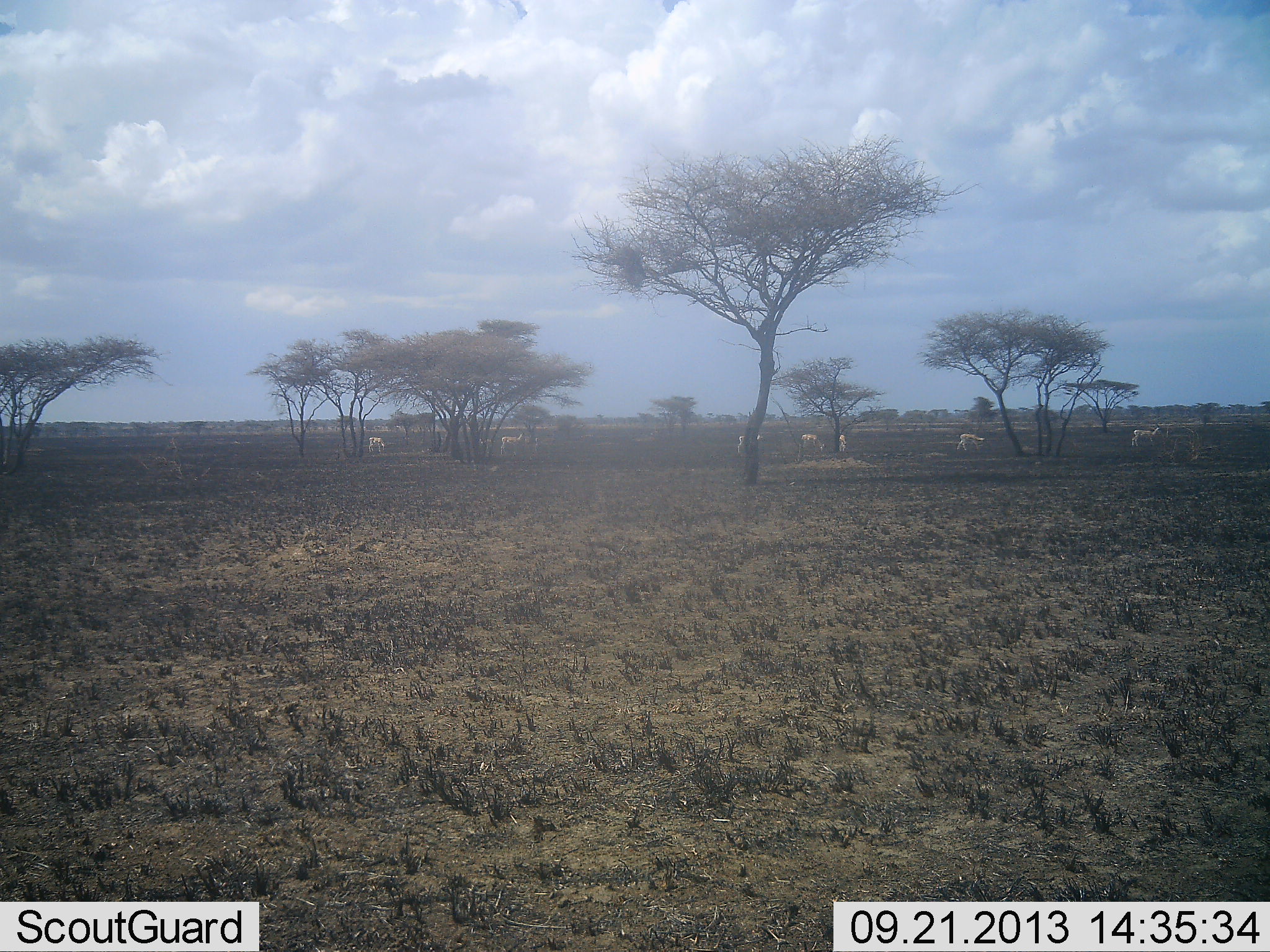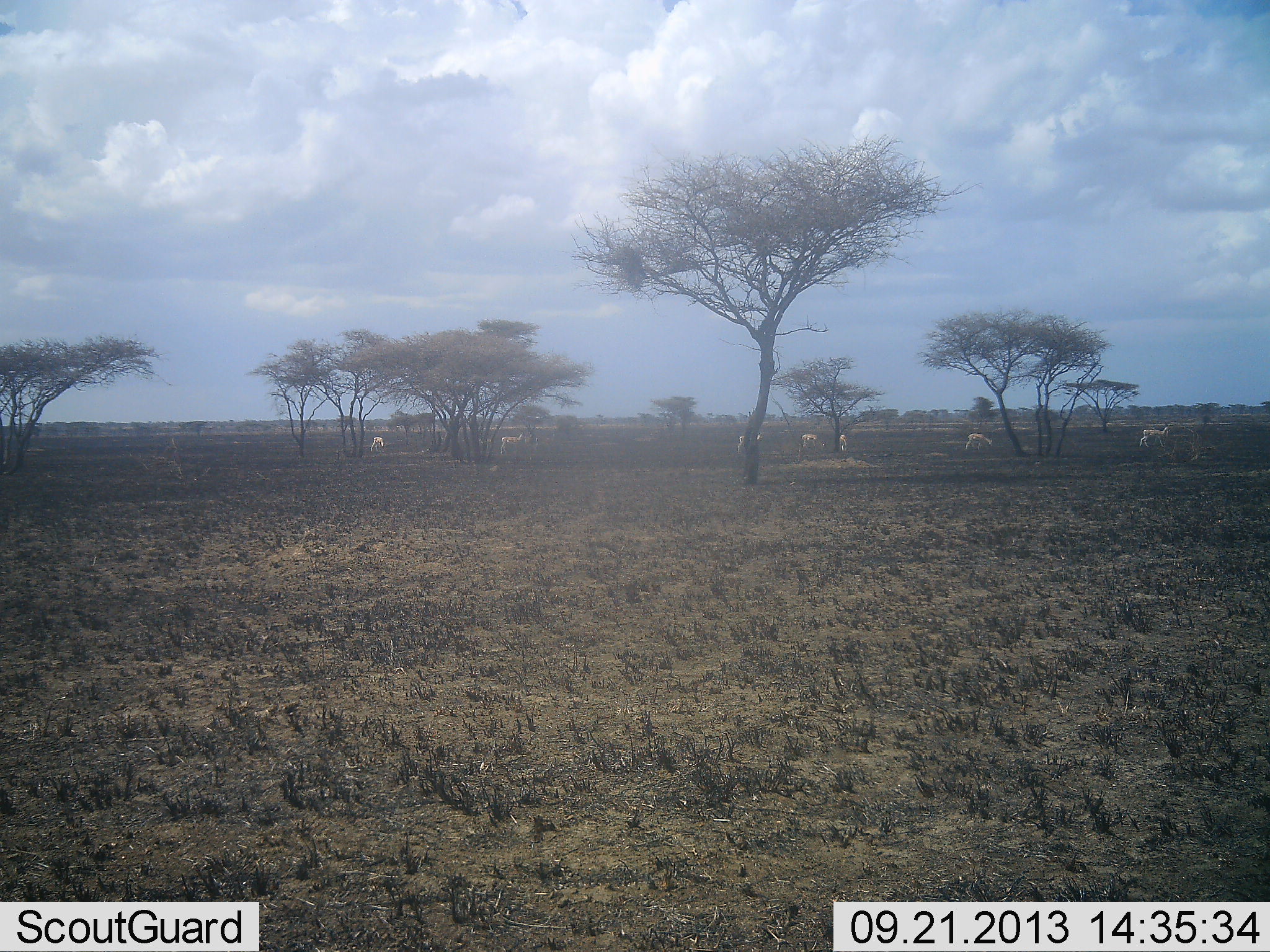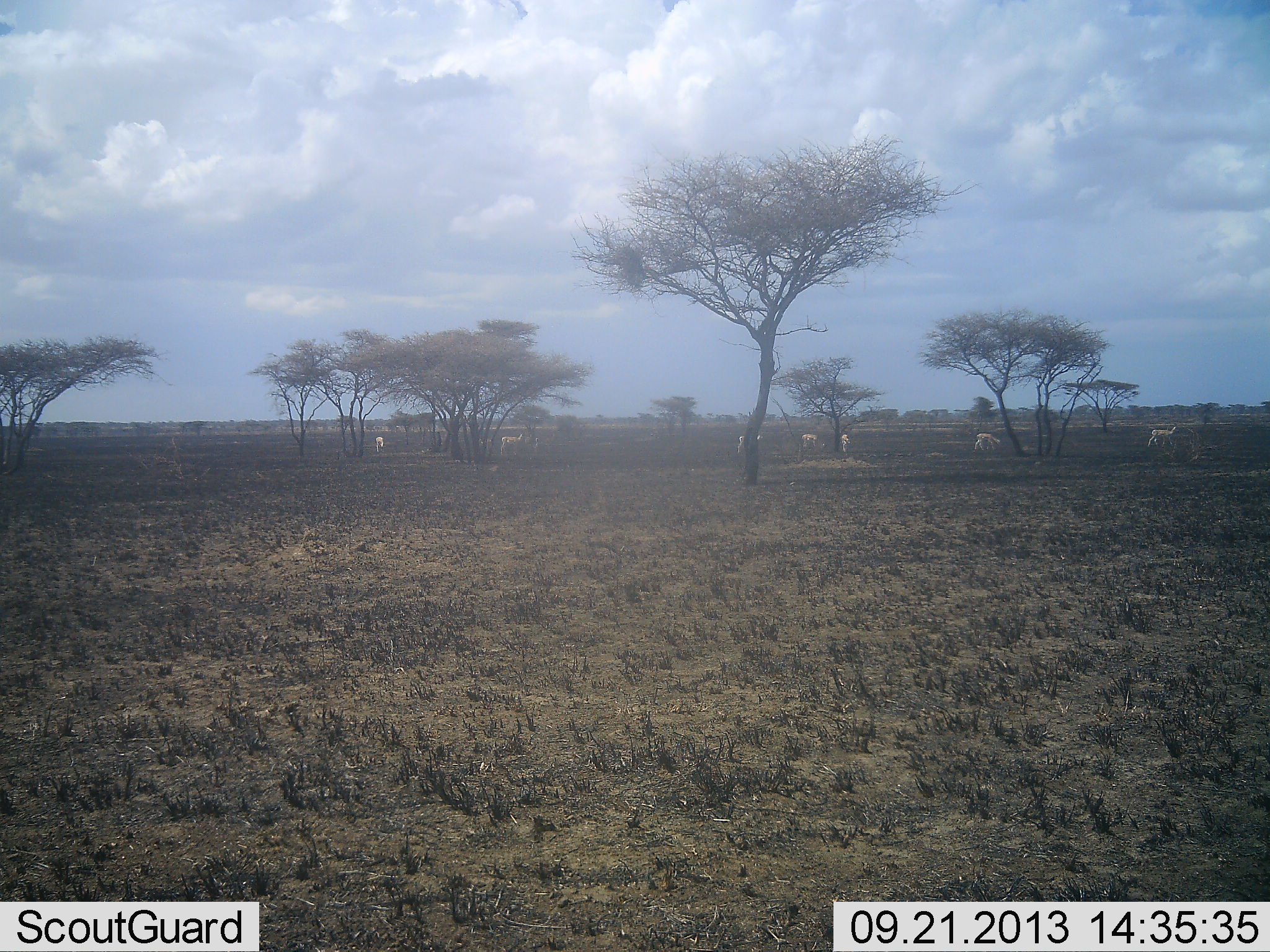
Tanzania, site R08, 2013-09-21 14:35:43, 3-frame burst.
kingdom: Animalia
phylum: Chordata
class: Mammalia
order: Artiodactyla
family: Bovidae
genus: Nanger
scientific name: Nanger granti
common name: grant's gazelle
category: gazellegrants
Gazellegrants (grant's gazelle) (Nanger granti), count 7. Behavior (volunteer vote fractions): standing 38%, resting 0%, moving 100%, interacting 0%. Young present (vote fraction): 0%. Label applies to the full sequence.